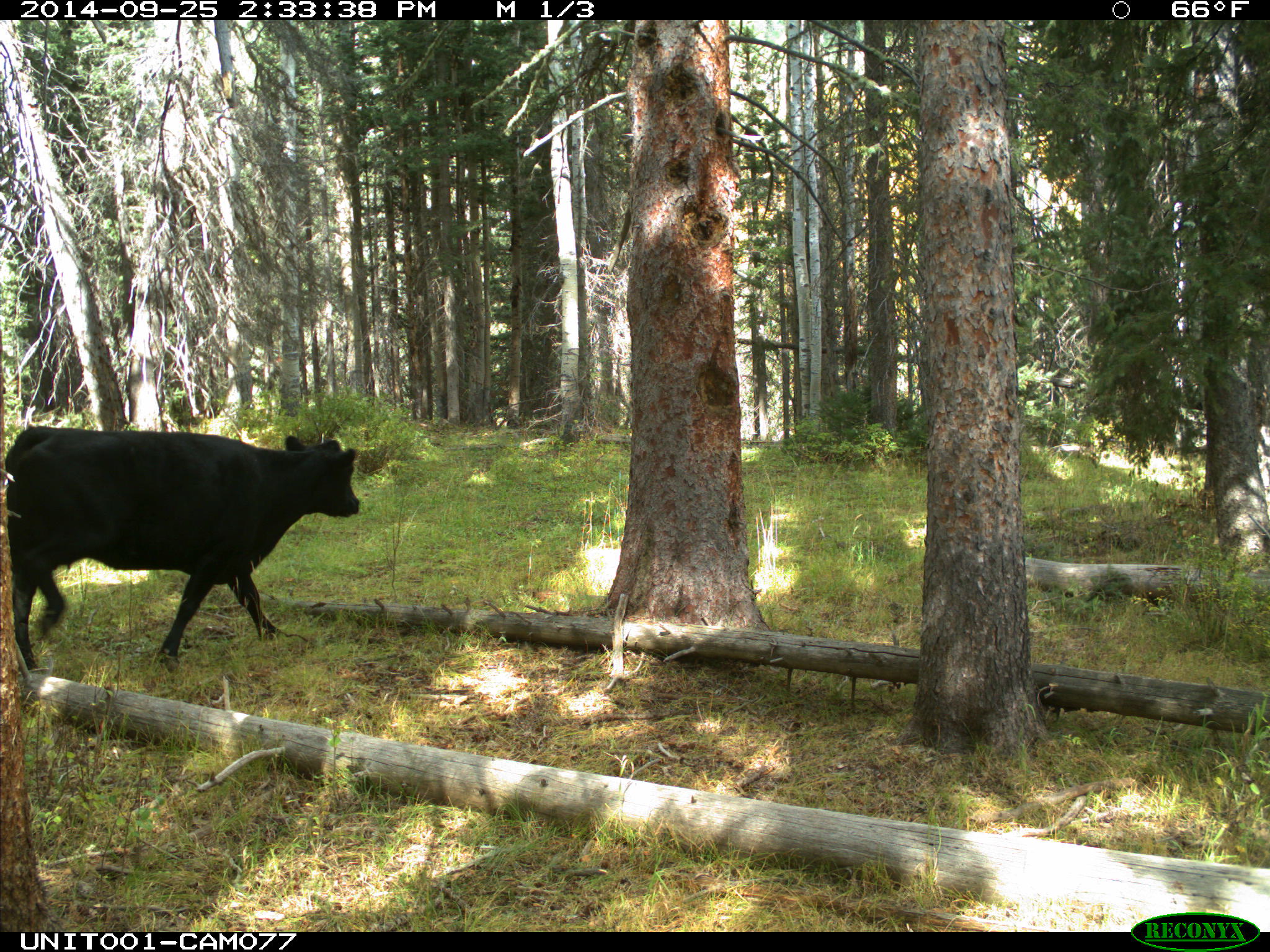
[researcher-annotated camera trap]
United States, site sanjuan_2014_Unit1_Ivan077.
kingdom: Animalia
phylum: Chordata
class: Mammalia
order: Artiodactyla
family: Bovidae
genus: Bos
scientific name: Bos taurus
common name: domestic cow